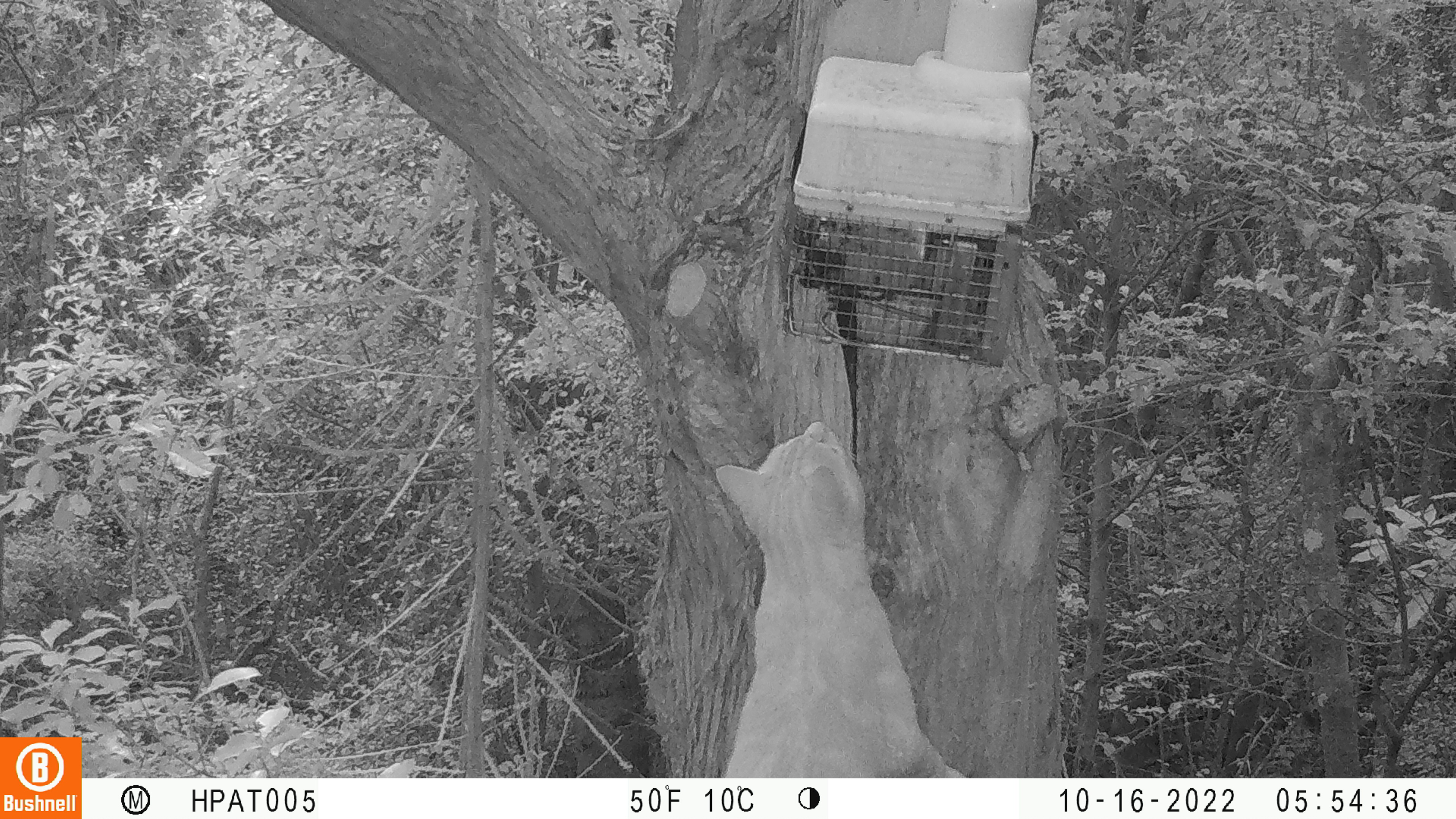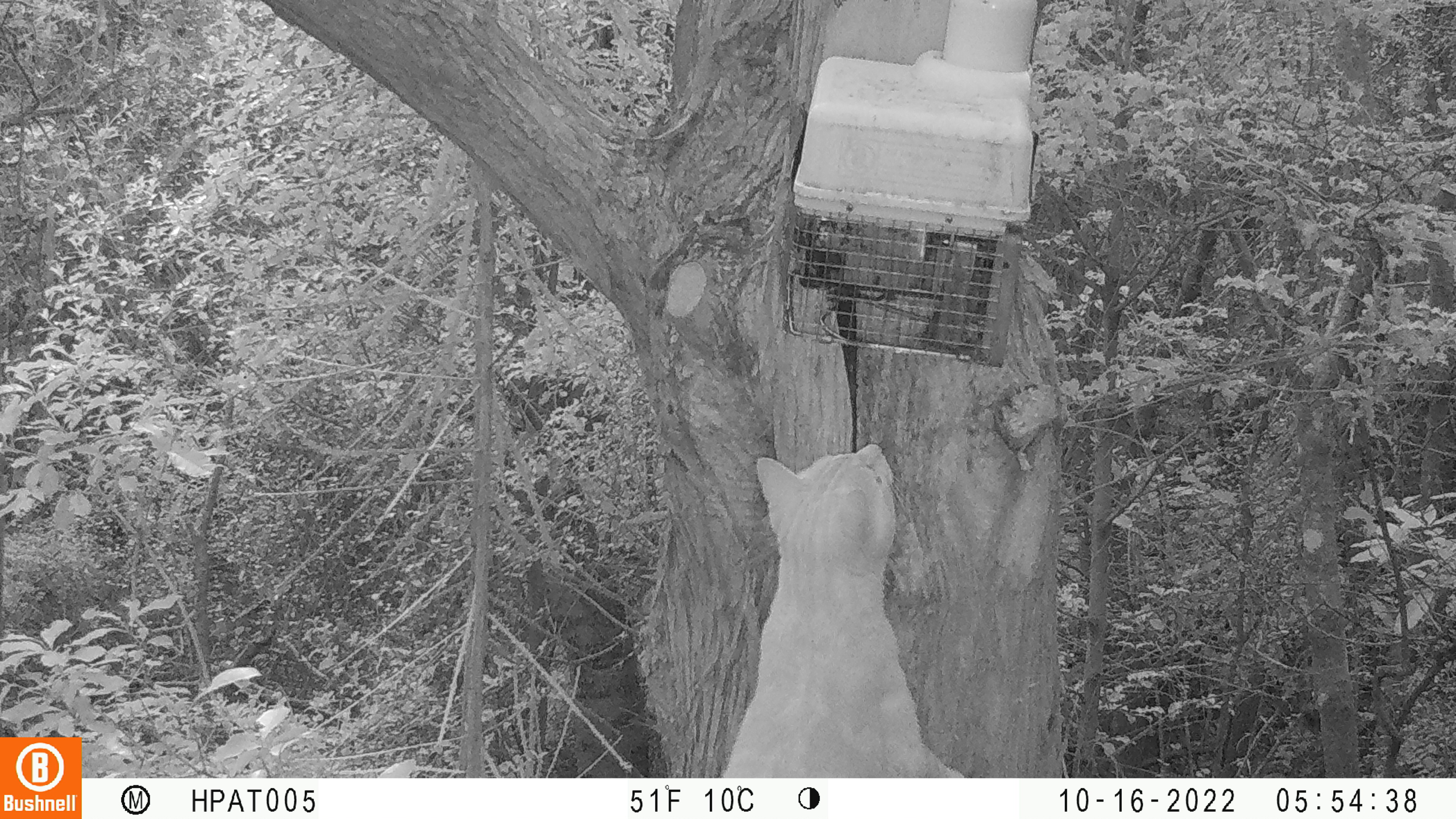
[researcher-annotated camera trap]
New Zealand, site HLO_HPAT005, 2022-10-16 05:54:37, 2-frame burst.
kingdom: Animalia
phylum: Chordata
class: Mammalia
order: Carnivora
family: Felidae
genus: Felis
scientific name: Felis catus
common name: domestic cat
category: cat